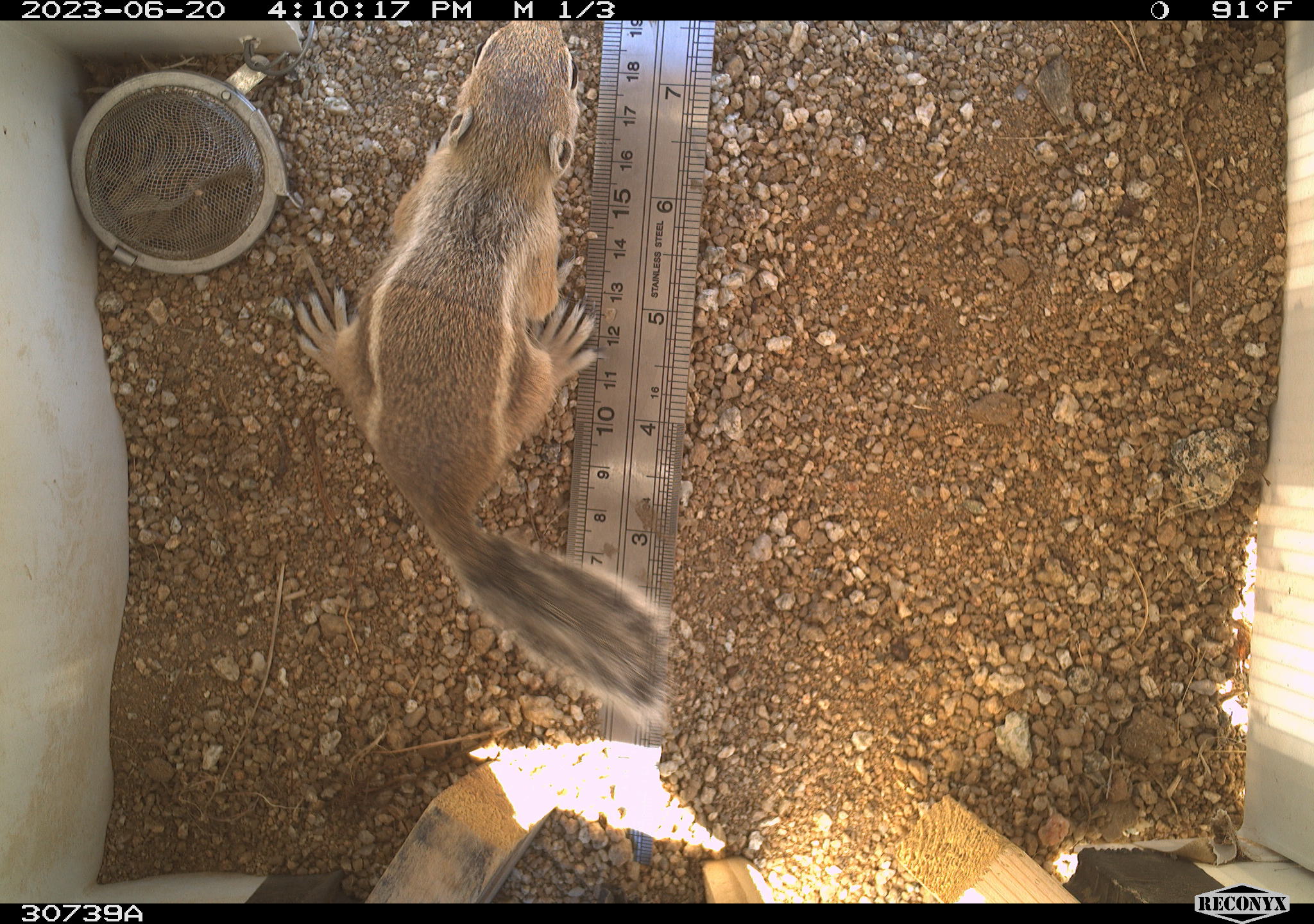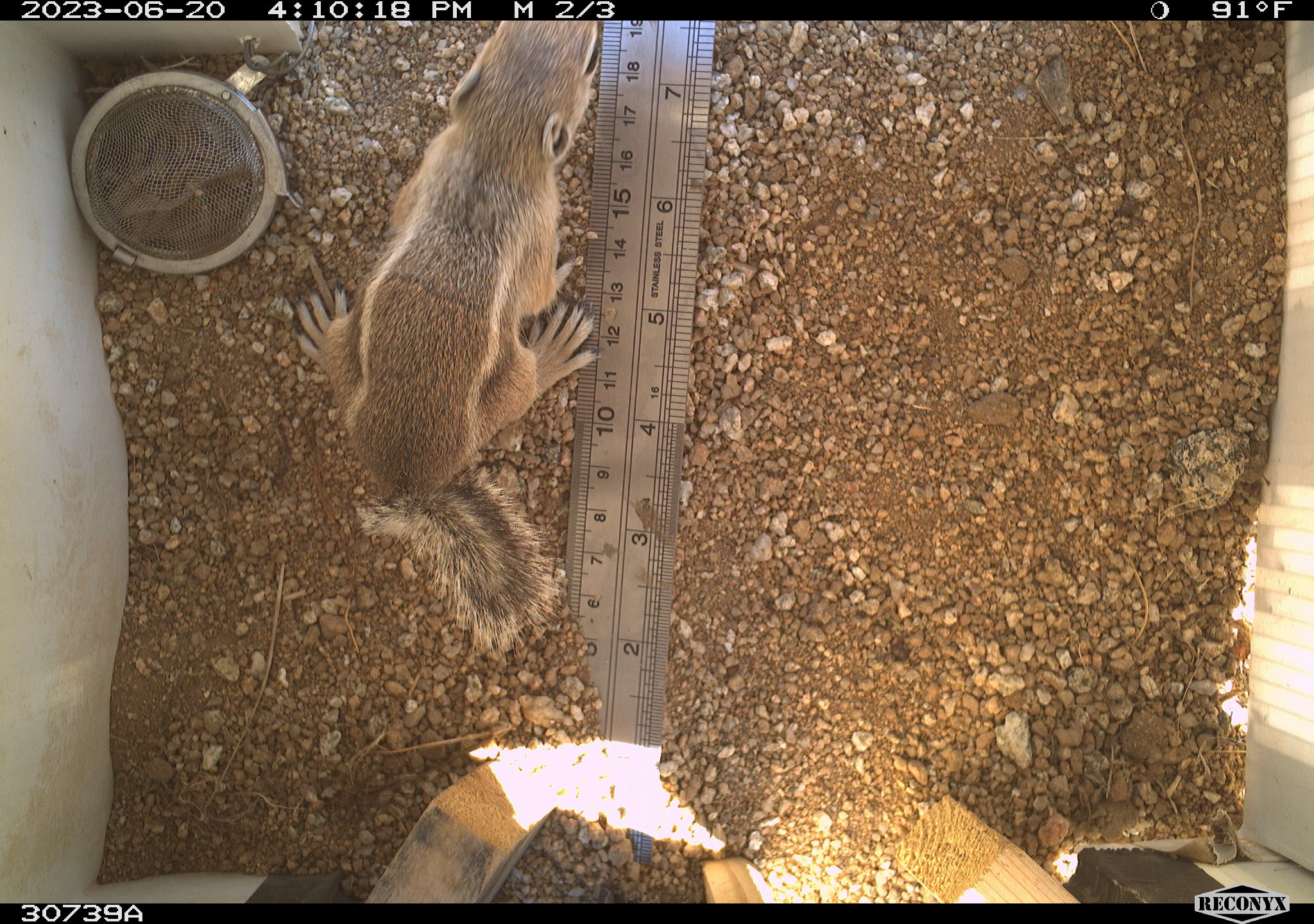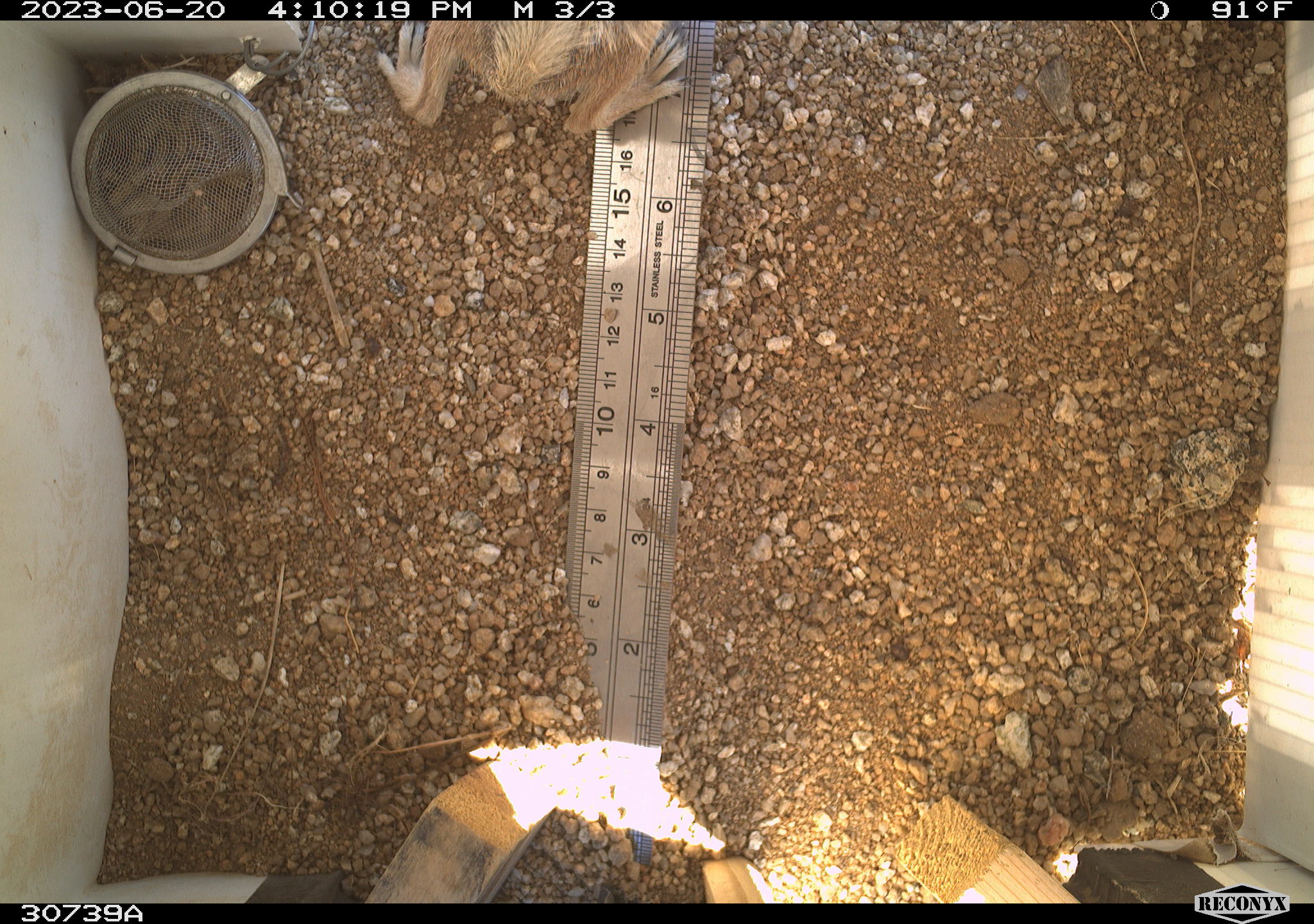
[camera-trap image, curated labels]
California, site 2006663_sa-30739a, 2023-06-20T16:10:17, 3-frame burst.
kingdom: Animalia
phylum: Chordata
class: Mammalia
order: Rodentia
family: Sciuridae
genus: Ammospermophilus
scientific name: Ammospermophilus leucurus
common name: white-tailed antelope squirrel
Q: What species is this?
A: White-tailed antelope squirrel (Ammospermophilus leucurus).